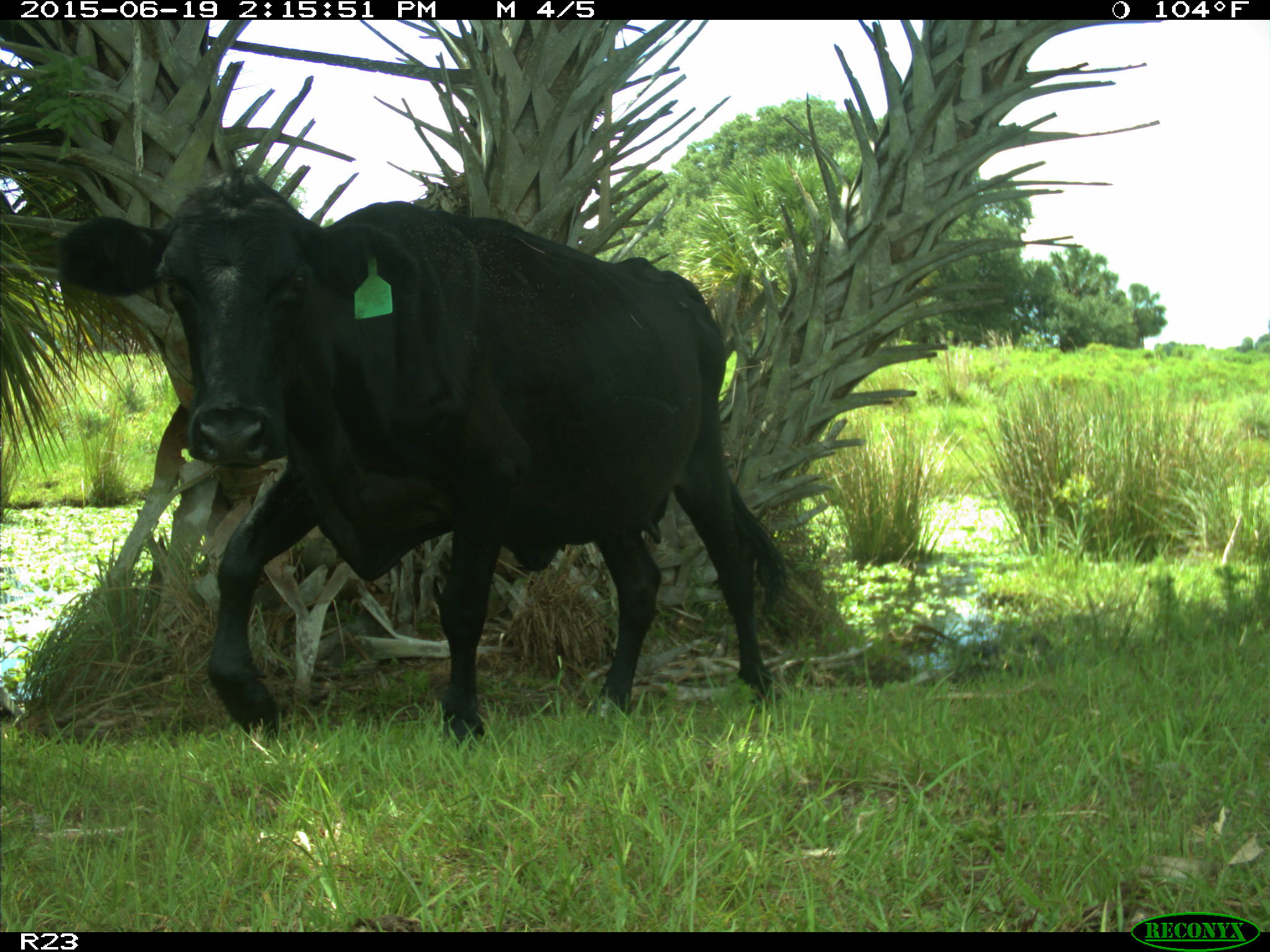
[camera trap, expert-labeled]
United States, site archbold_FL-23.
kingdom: Animalia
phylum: Chordata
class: Mammalia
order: Artiodactyla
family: Bovidae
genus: Bos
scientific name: Bos taurus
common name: domestic cow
Bos taurus (domestic cow).